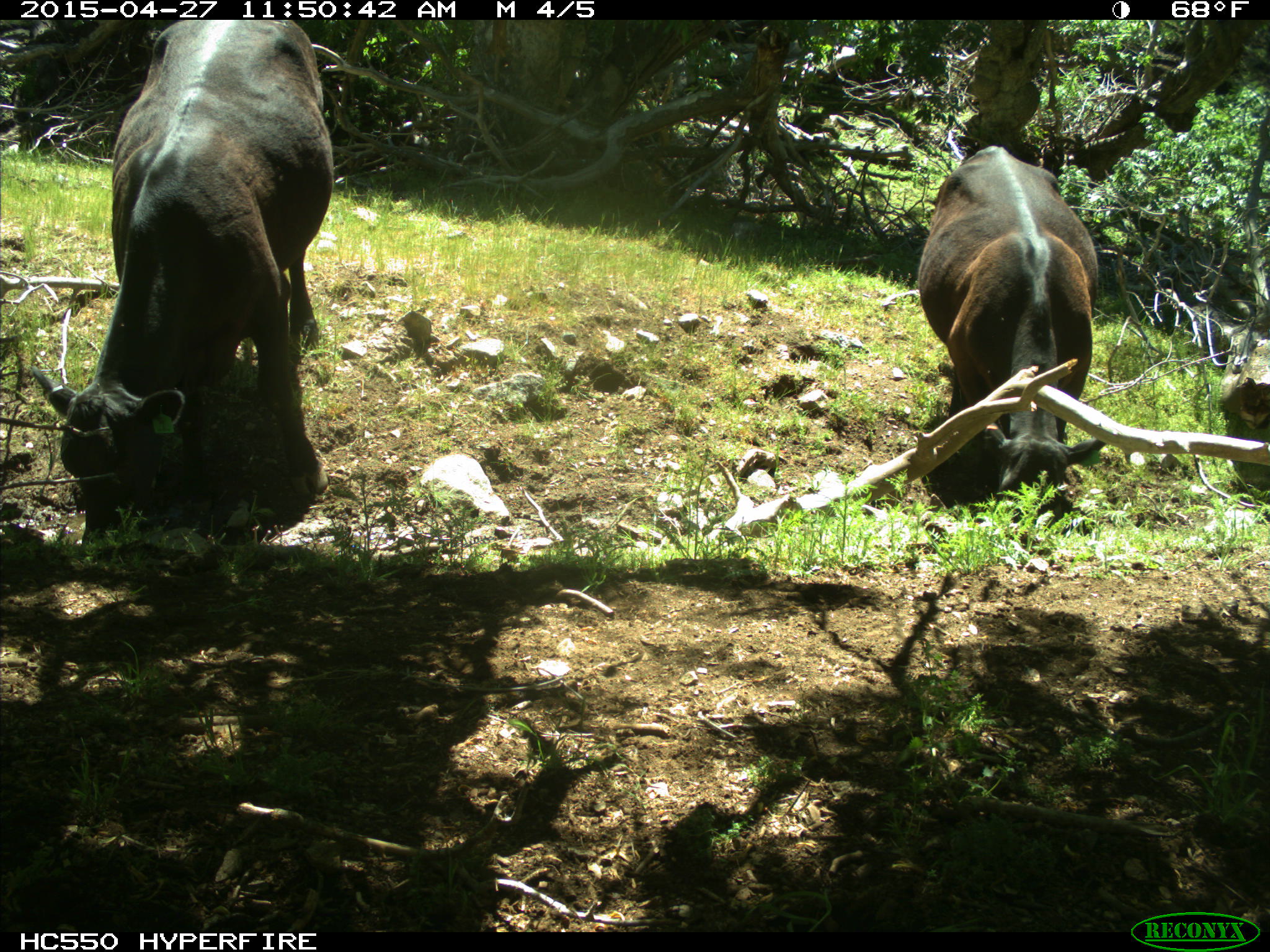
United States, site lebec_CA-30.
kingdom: Animalia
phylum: Chordata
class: Mammalia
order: Artiodactyla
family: Bovidae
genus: Bos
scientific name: Bos taurus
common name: domestic cow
Bos taurus (domestic cow).